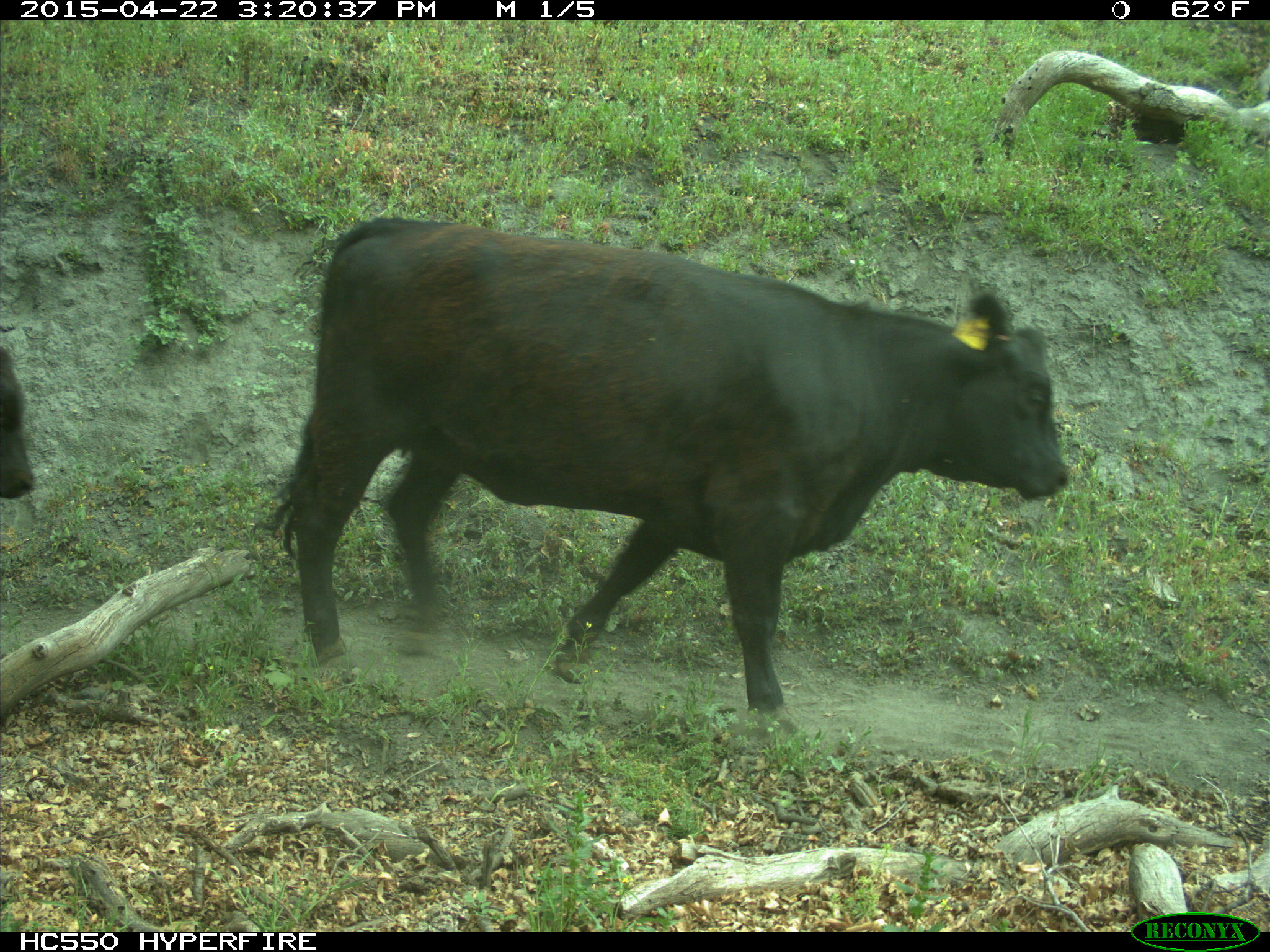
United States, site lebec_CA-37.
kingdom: Animalia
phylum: Chordata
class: Mammalia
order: Artiodactyla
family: Bovidae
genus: Bos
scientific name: Bos taurus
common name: domestic cow